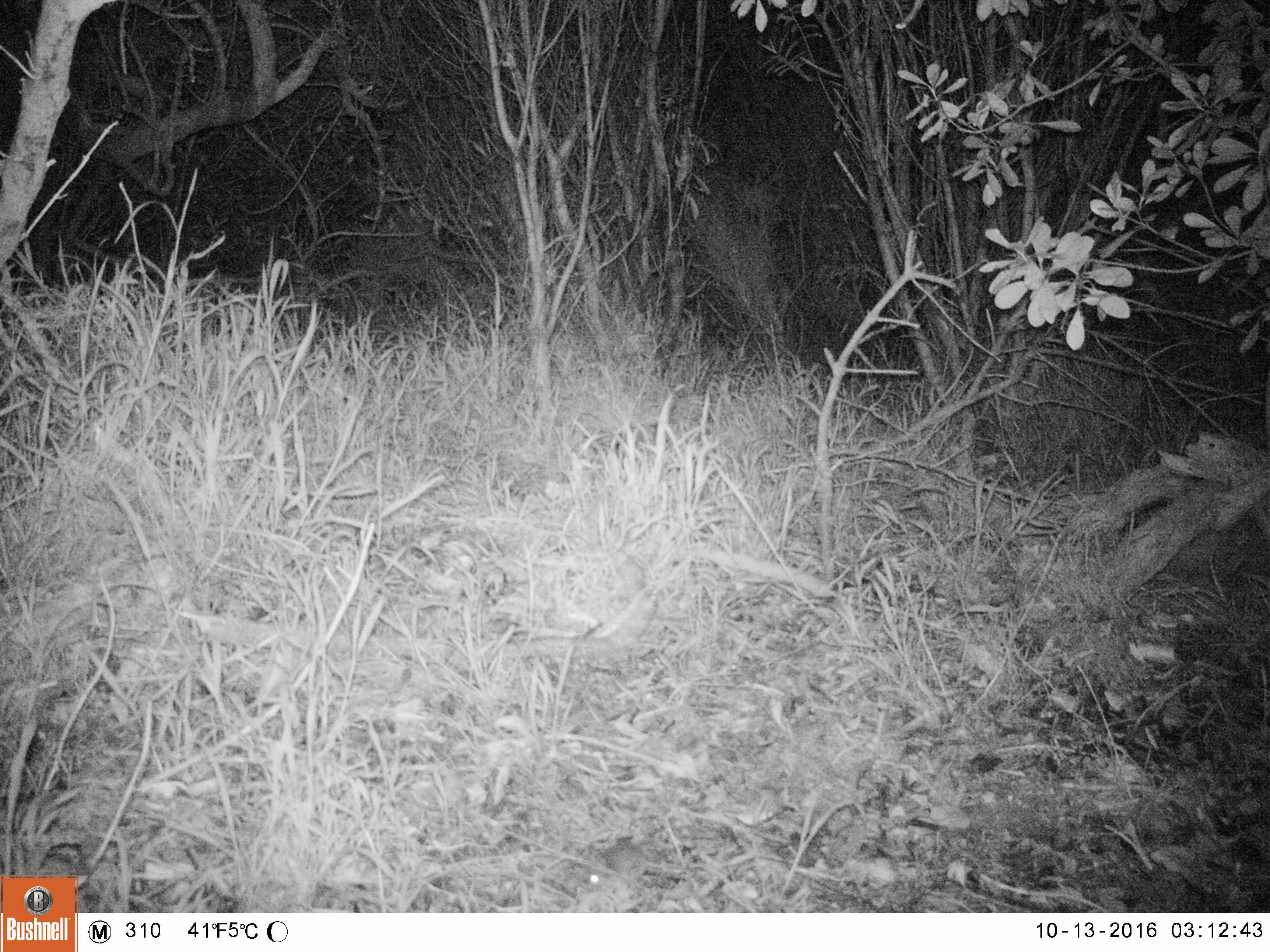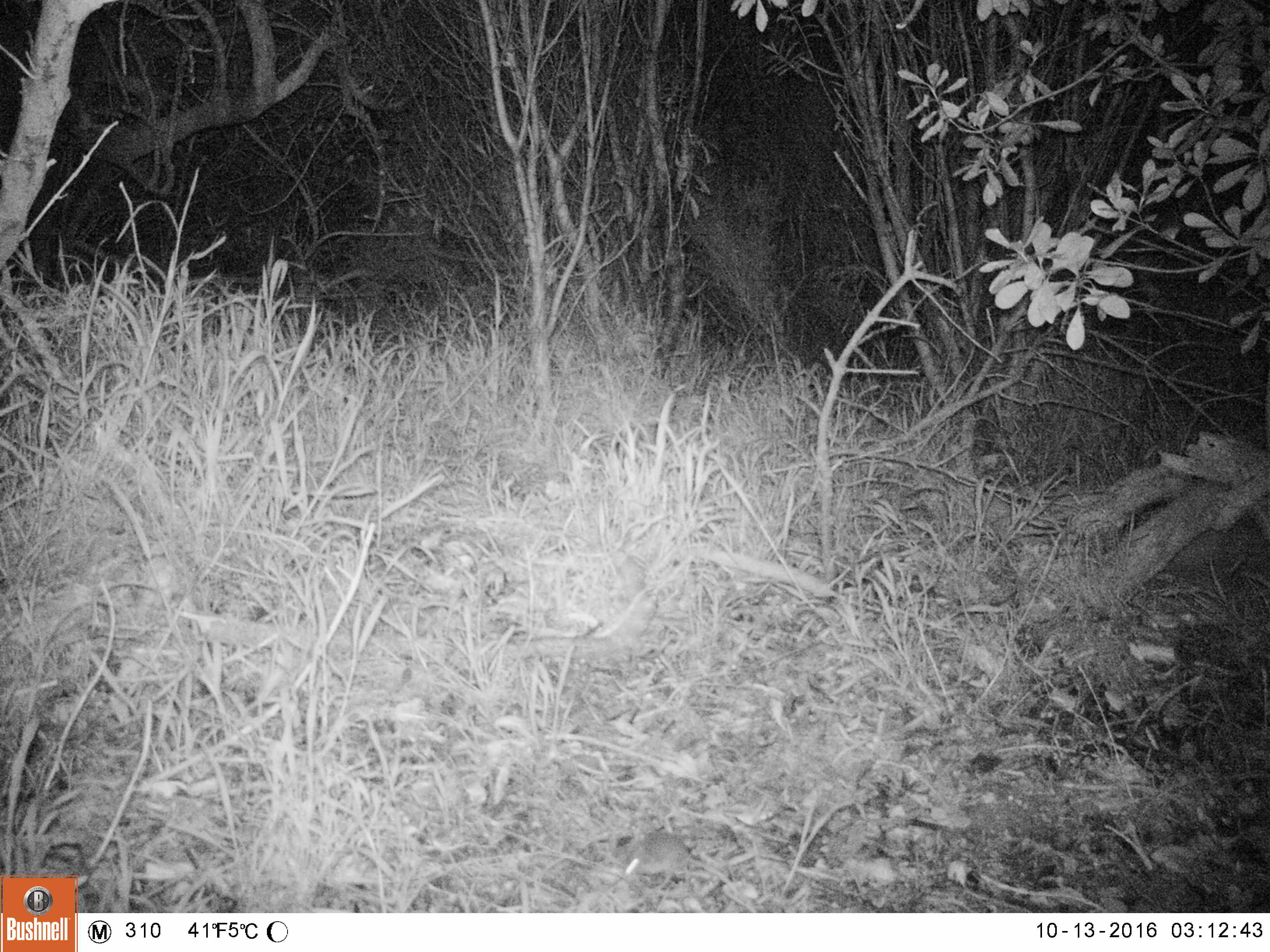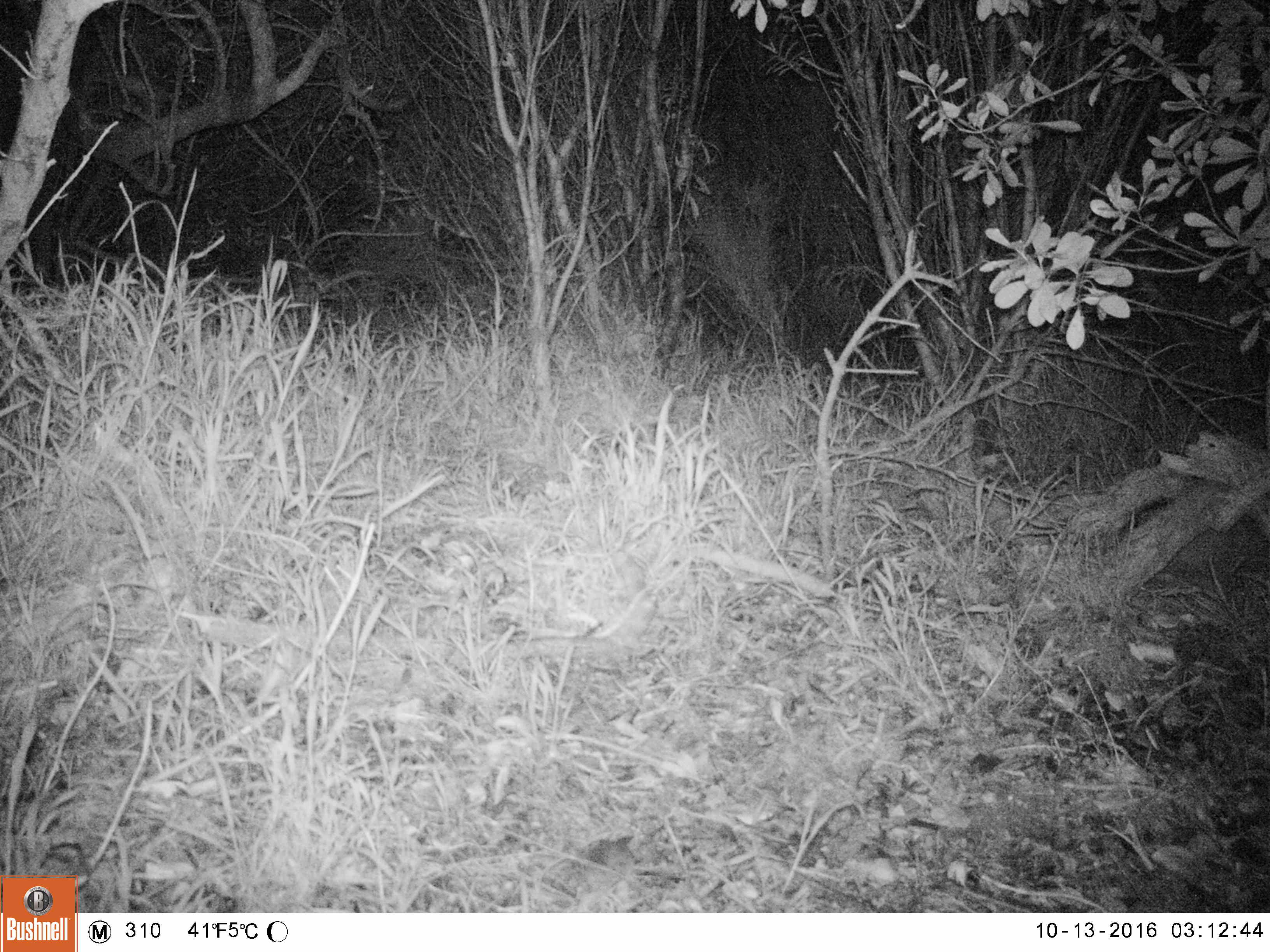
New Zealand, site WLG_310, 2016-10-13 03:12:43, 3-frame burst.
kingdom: Animalia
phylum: Chordata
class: Mammalia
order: Rodentia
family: Muridae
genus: Mus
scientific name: Mus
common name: mouse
Mouse (Mus).